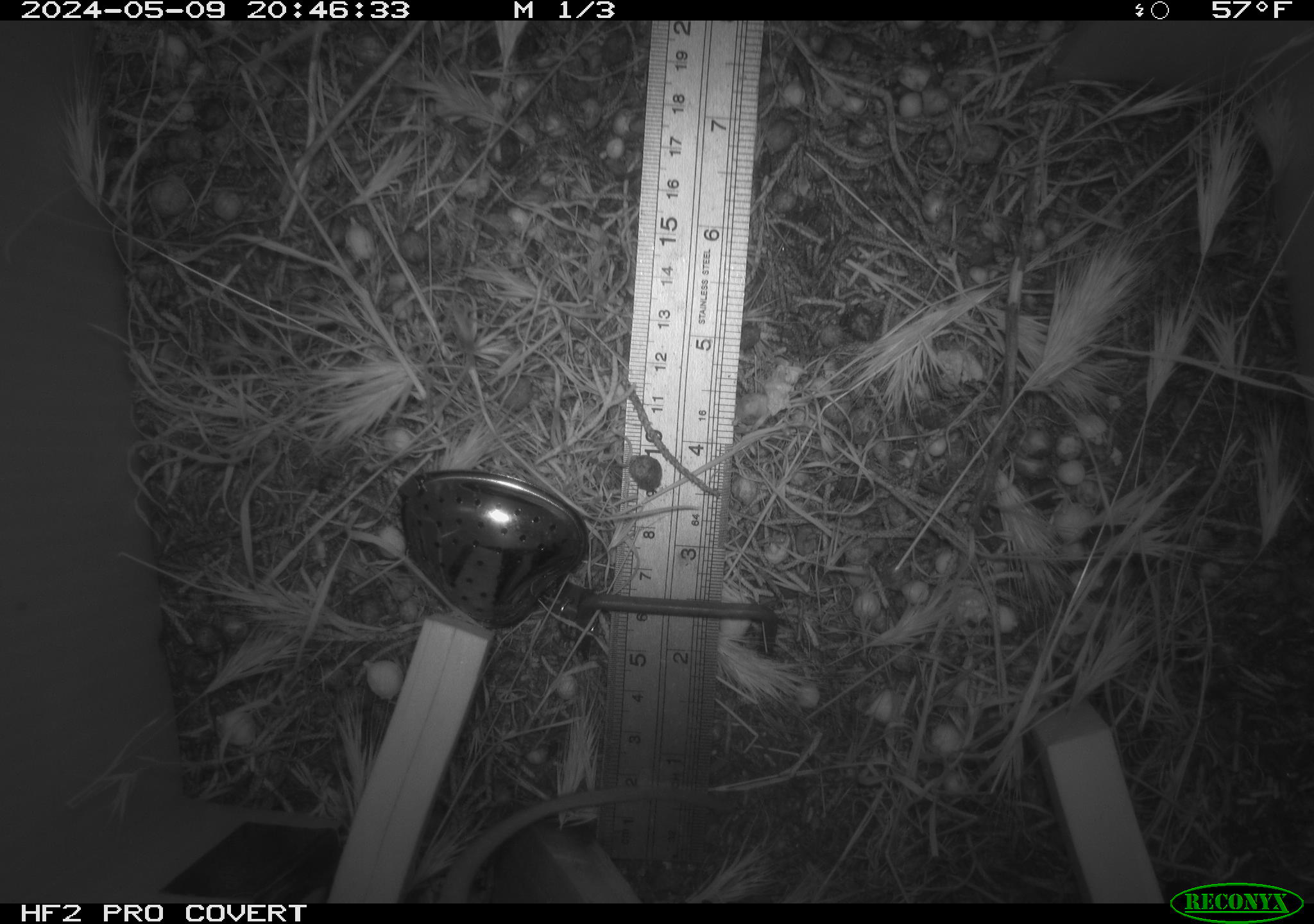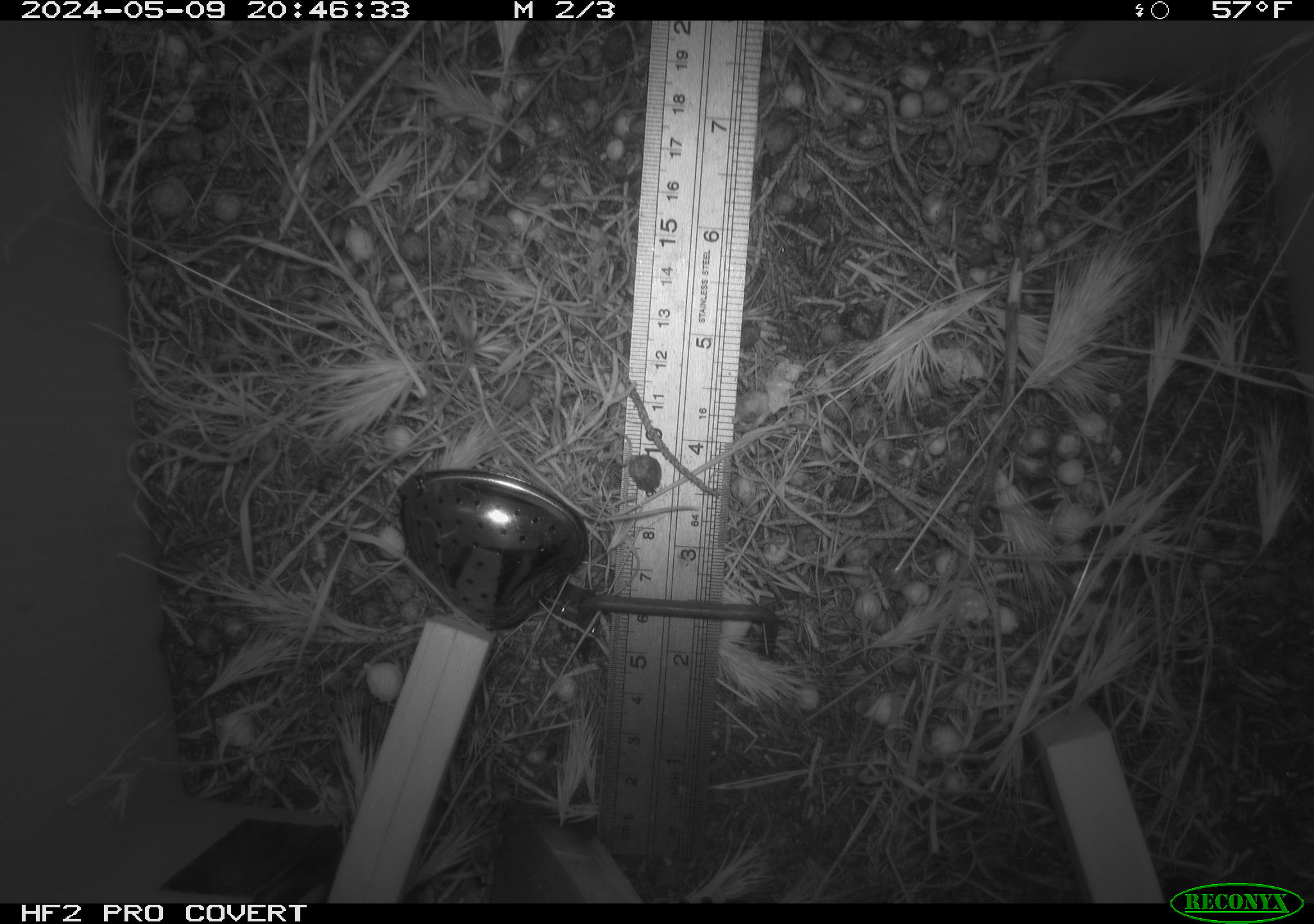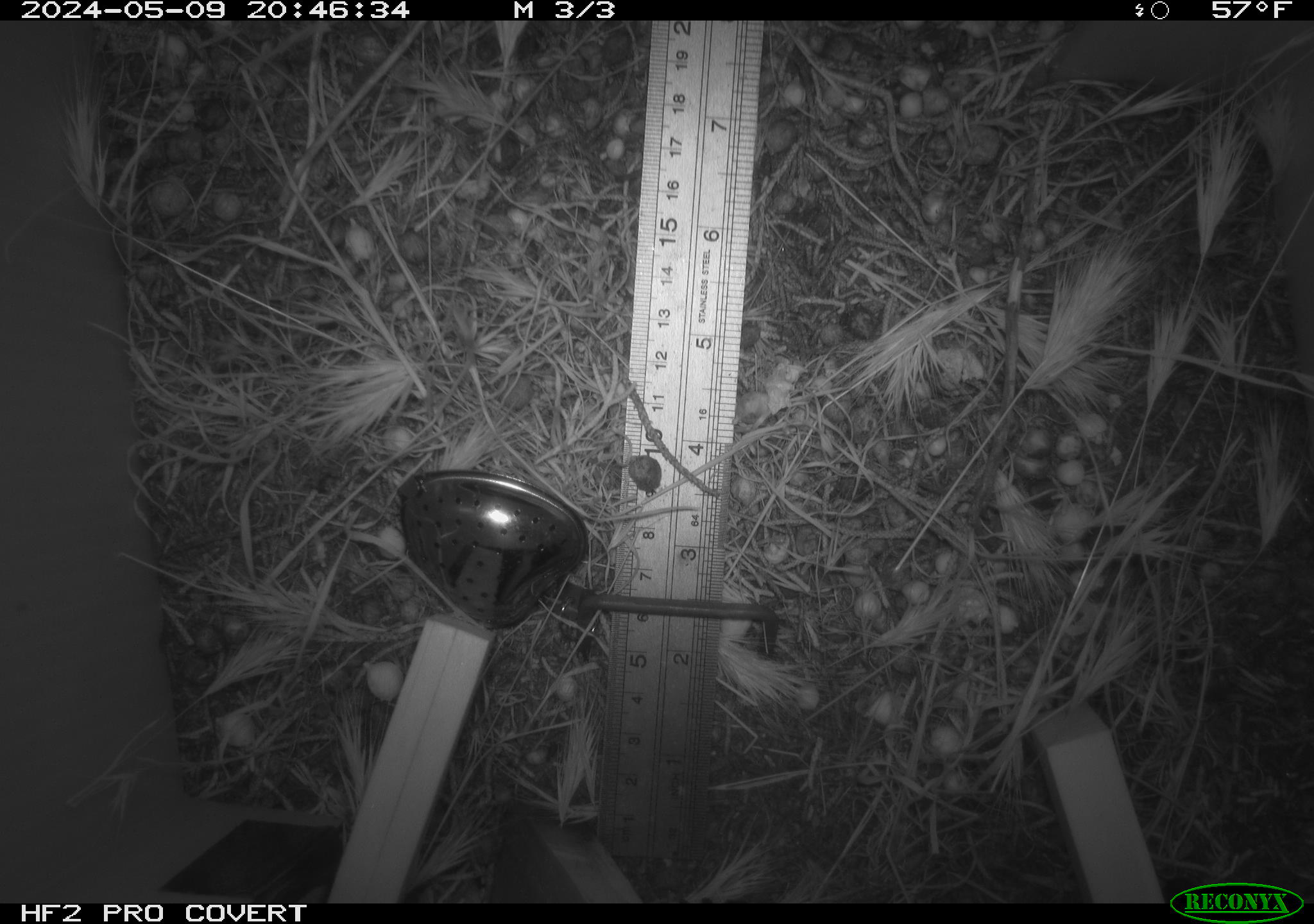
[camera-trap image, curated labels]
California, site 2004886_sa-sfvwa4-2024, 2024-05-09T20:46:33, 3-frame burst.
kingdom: Animalia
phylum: Chordata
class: Mammalia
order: Rodentia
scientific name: Rodentia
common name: mouse species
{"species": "mouse species (Rodentia)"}